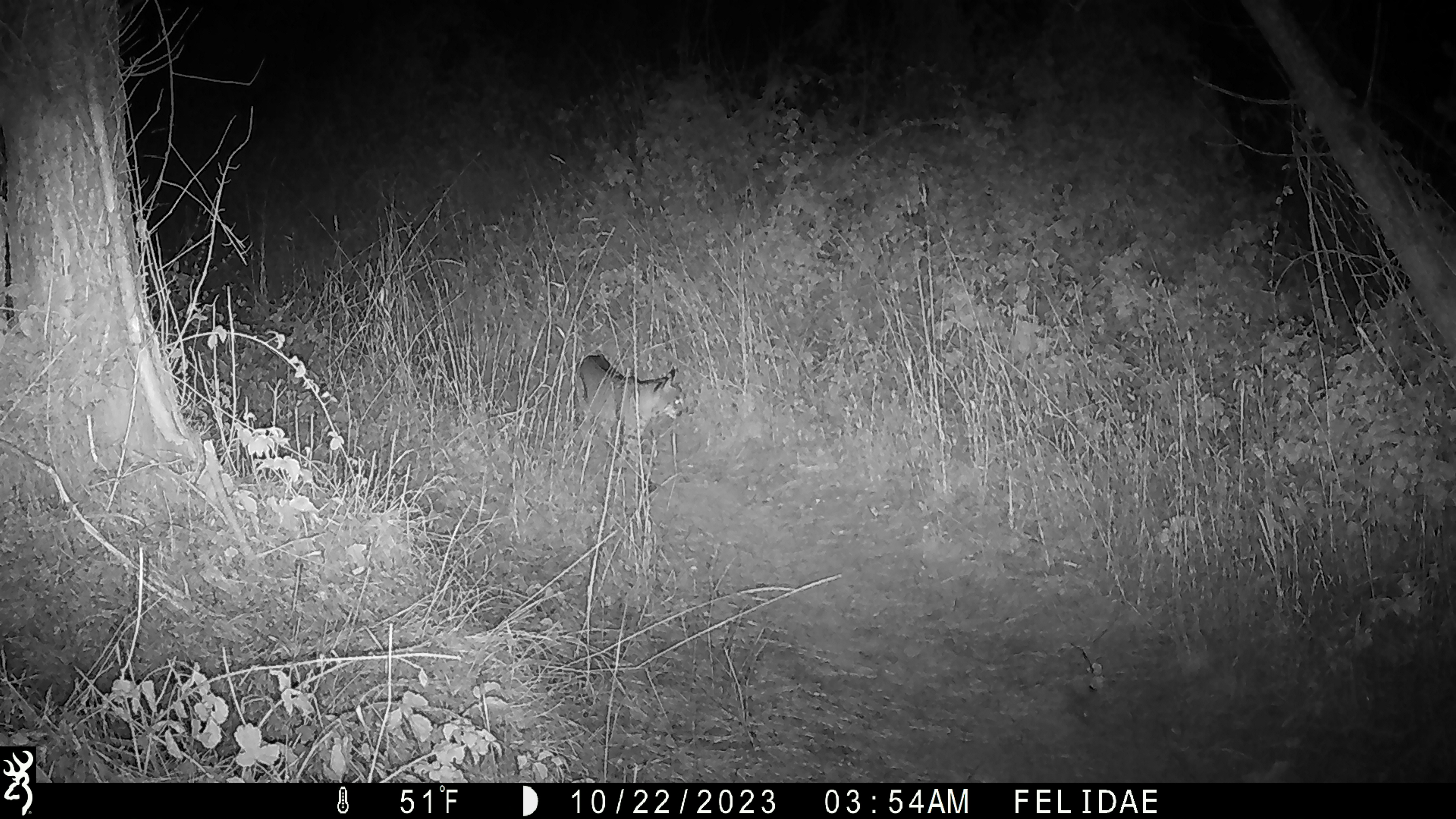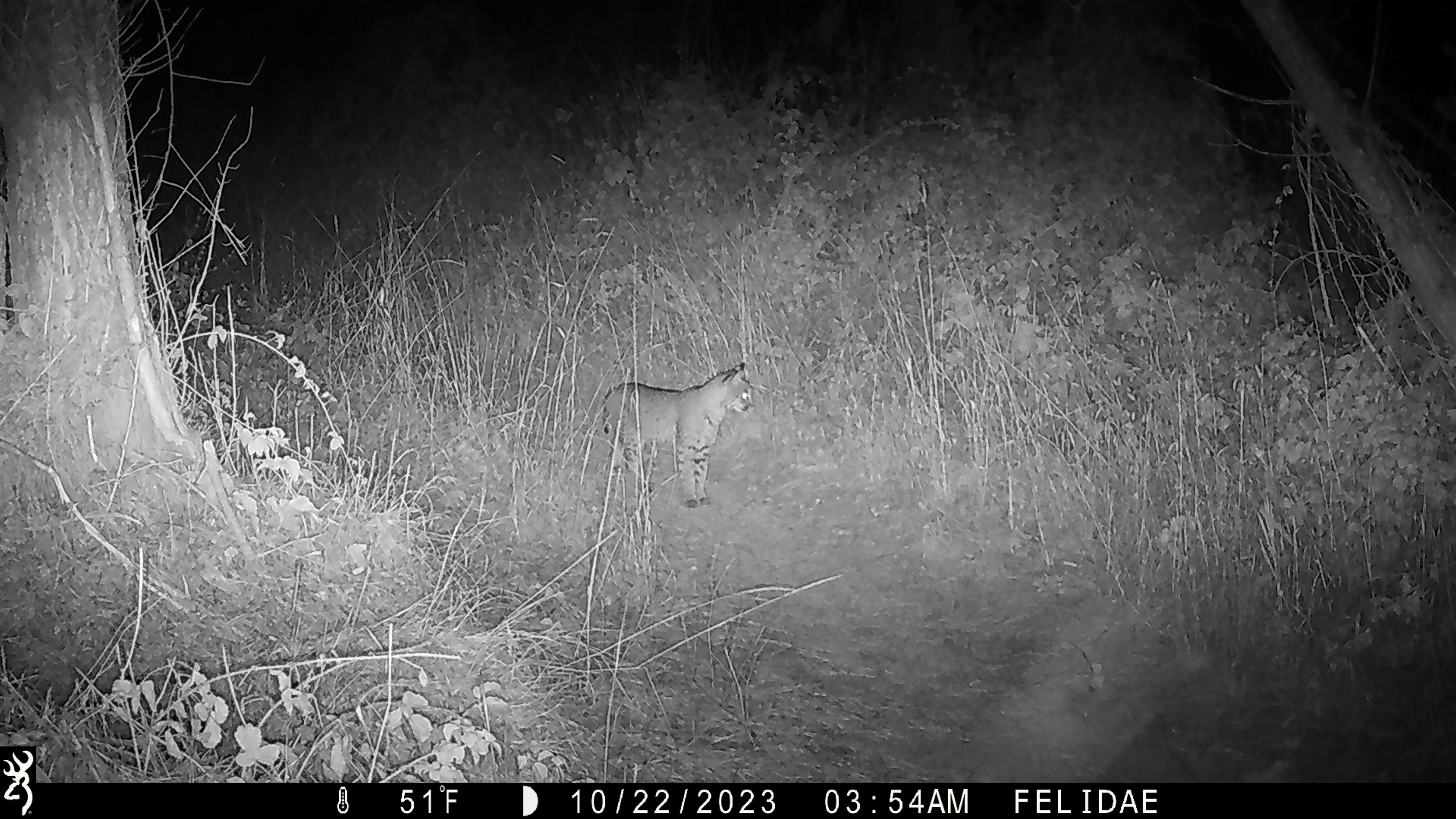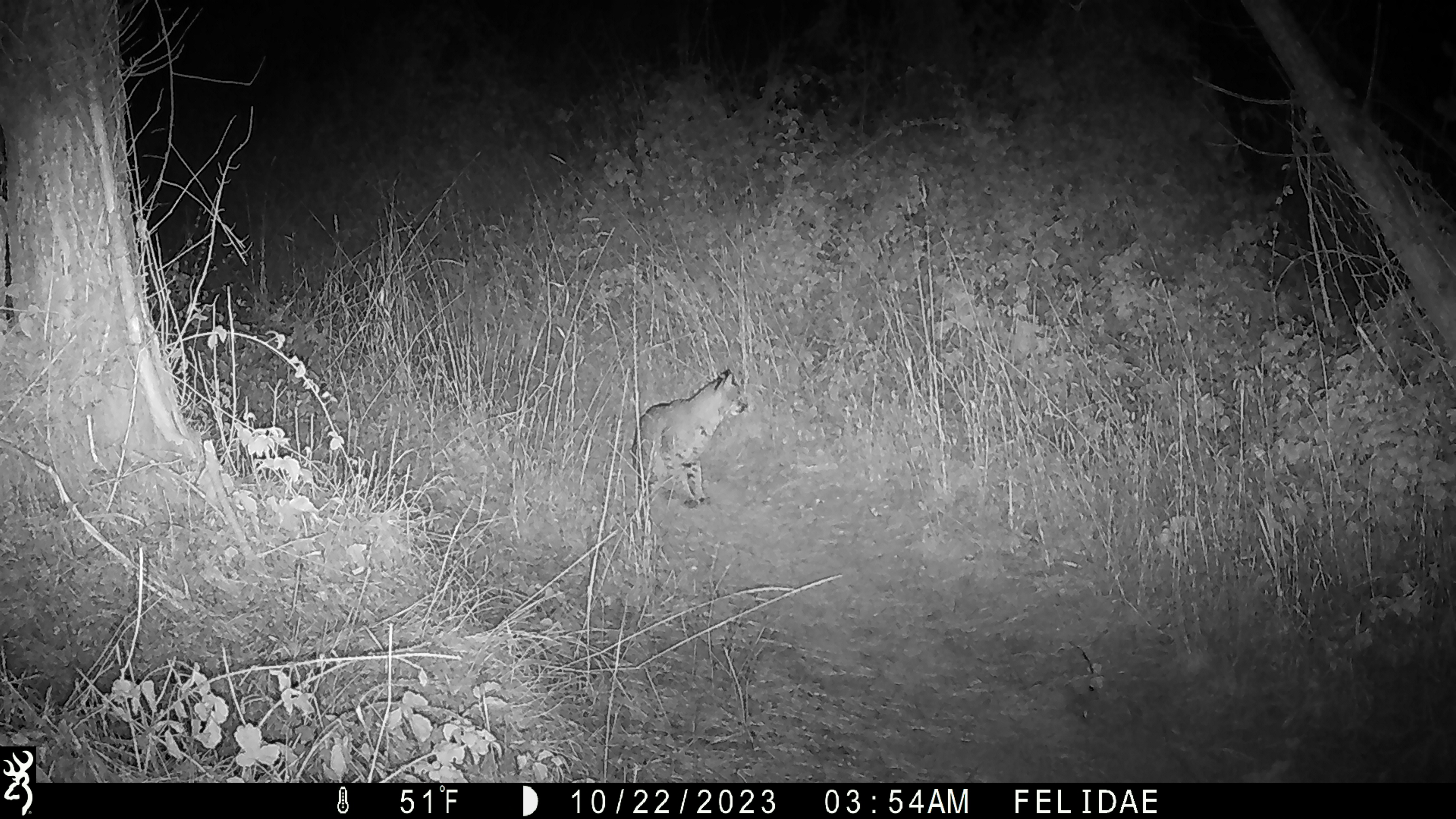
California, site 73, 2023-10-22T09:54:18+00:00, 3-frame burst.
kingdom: Animalia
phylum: Chordata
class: Mammalia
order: Carnivora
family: Felidae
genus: Lynx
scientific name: Lynx rufus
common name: bobcat